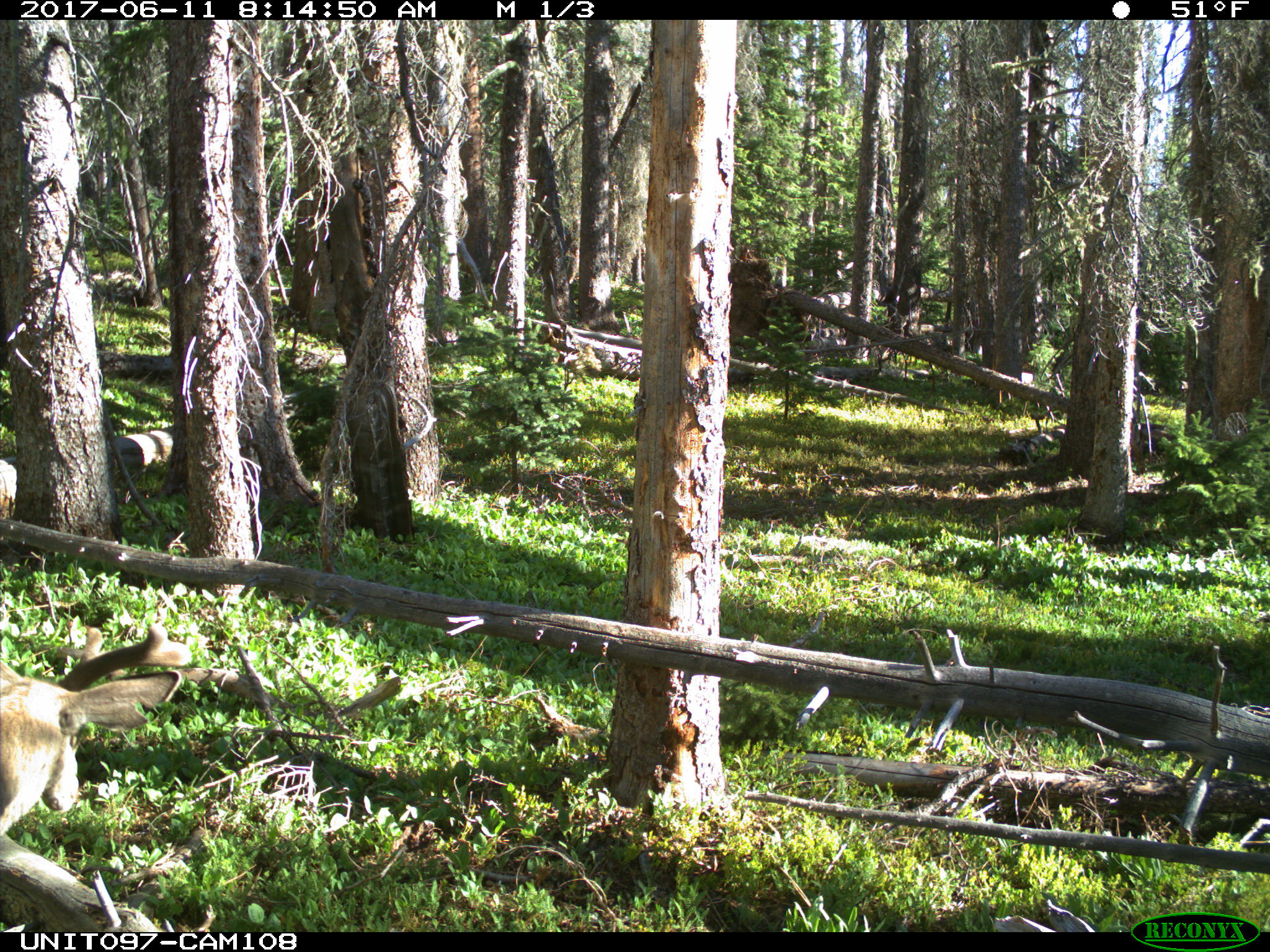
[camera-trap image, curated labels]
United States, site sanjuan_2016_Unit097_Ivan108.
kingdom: Animalia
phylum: Chordata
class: Mammalia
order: Artiodactyla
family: Cervidae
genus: Odocoileus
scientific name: Odocoileus hemionus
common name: mule deer